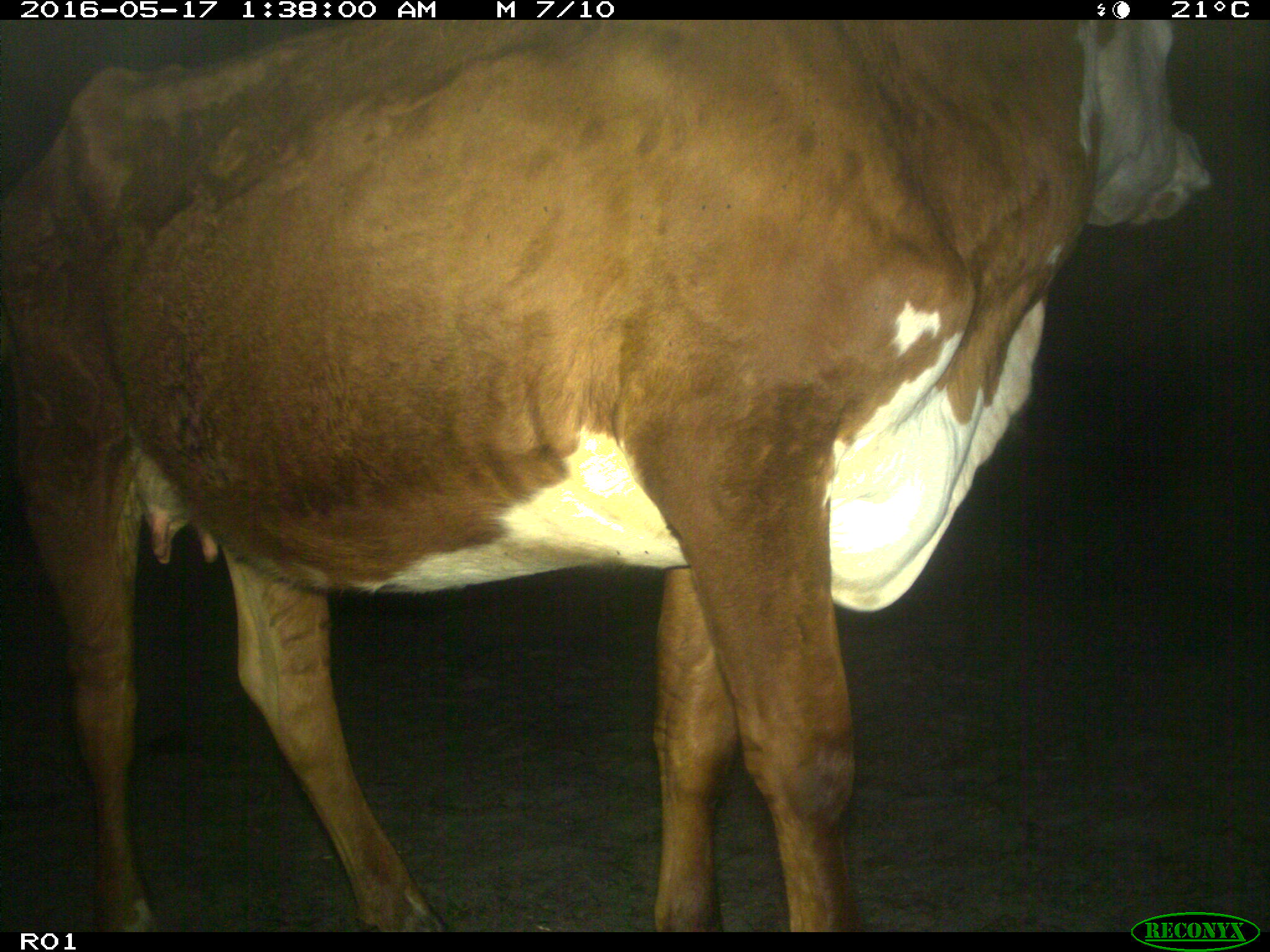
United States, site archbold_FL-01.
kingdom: Animalia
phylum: Chordata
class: Mammalia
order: Artiodactyla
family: Bovidae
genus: Bos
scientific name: Bos taurus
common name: domestic cow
Bos taurus (domestic cow).